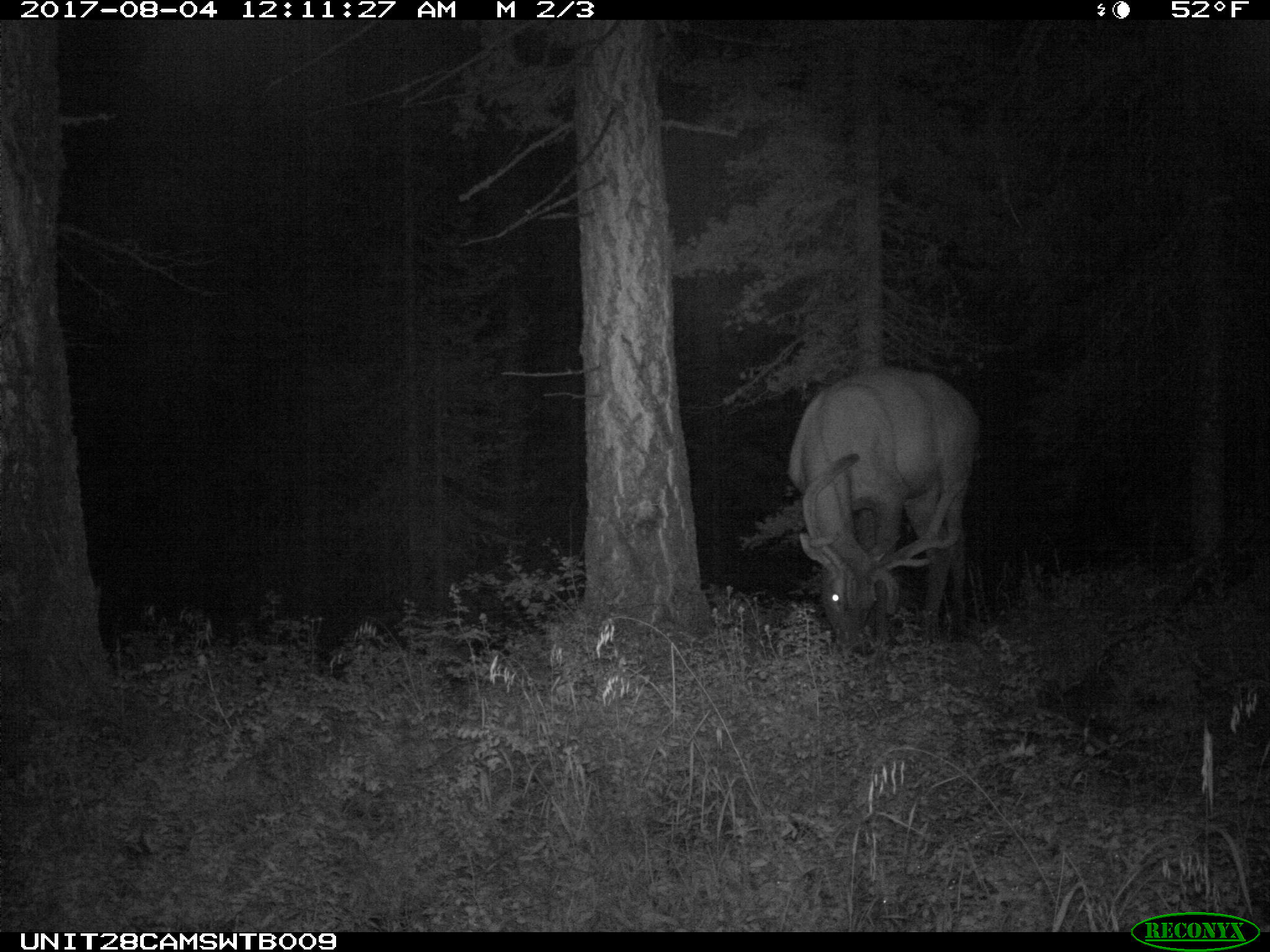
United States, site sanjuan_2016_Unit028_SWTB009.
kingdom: Animalia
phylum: Chordata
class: Mammalia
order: Artiodactyla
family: Cervidae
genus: Cervus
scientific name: Cervus elaphus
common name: red deer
Cervus elaphus (red deer).